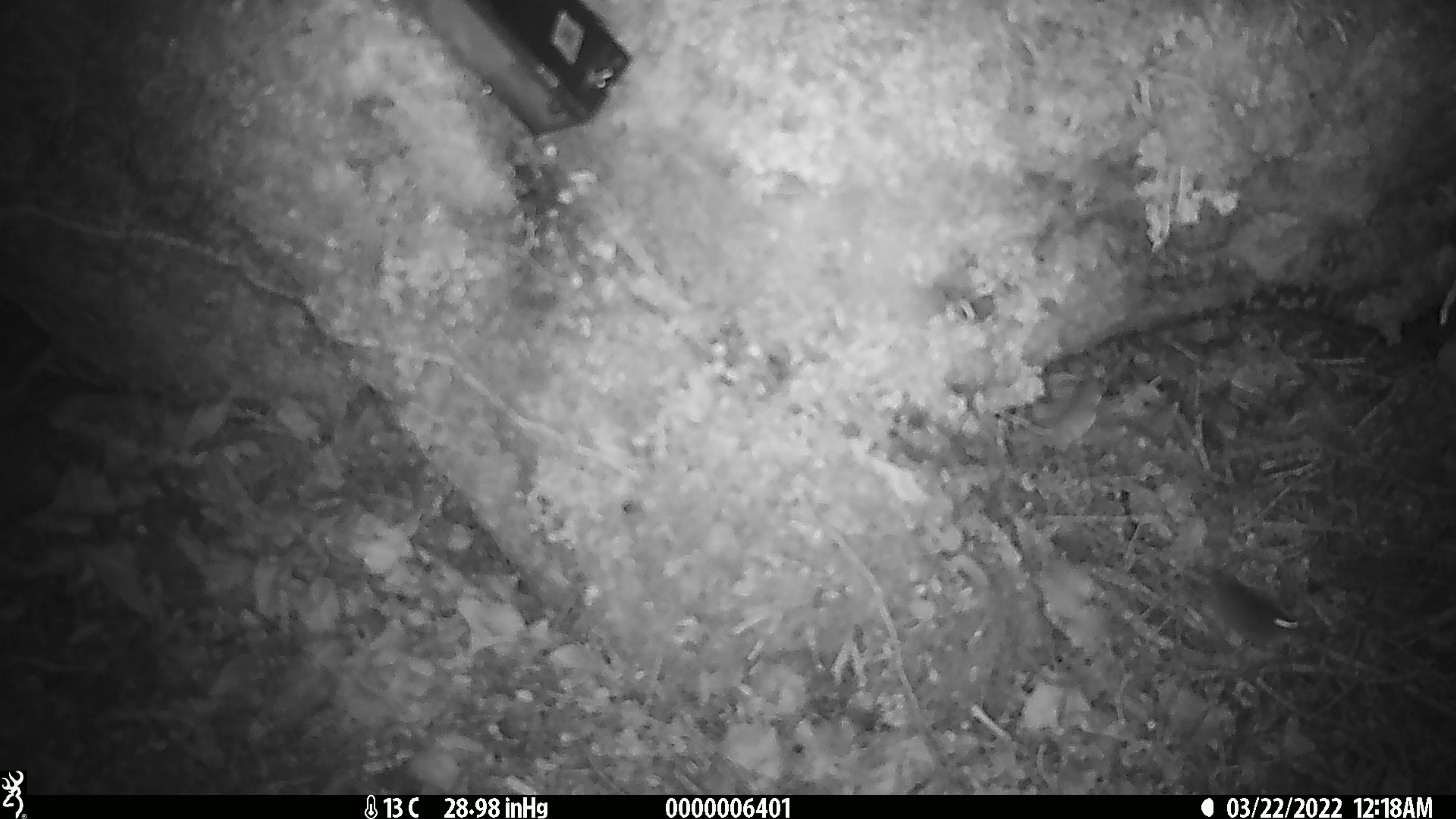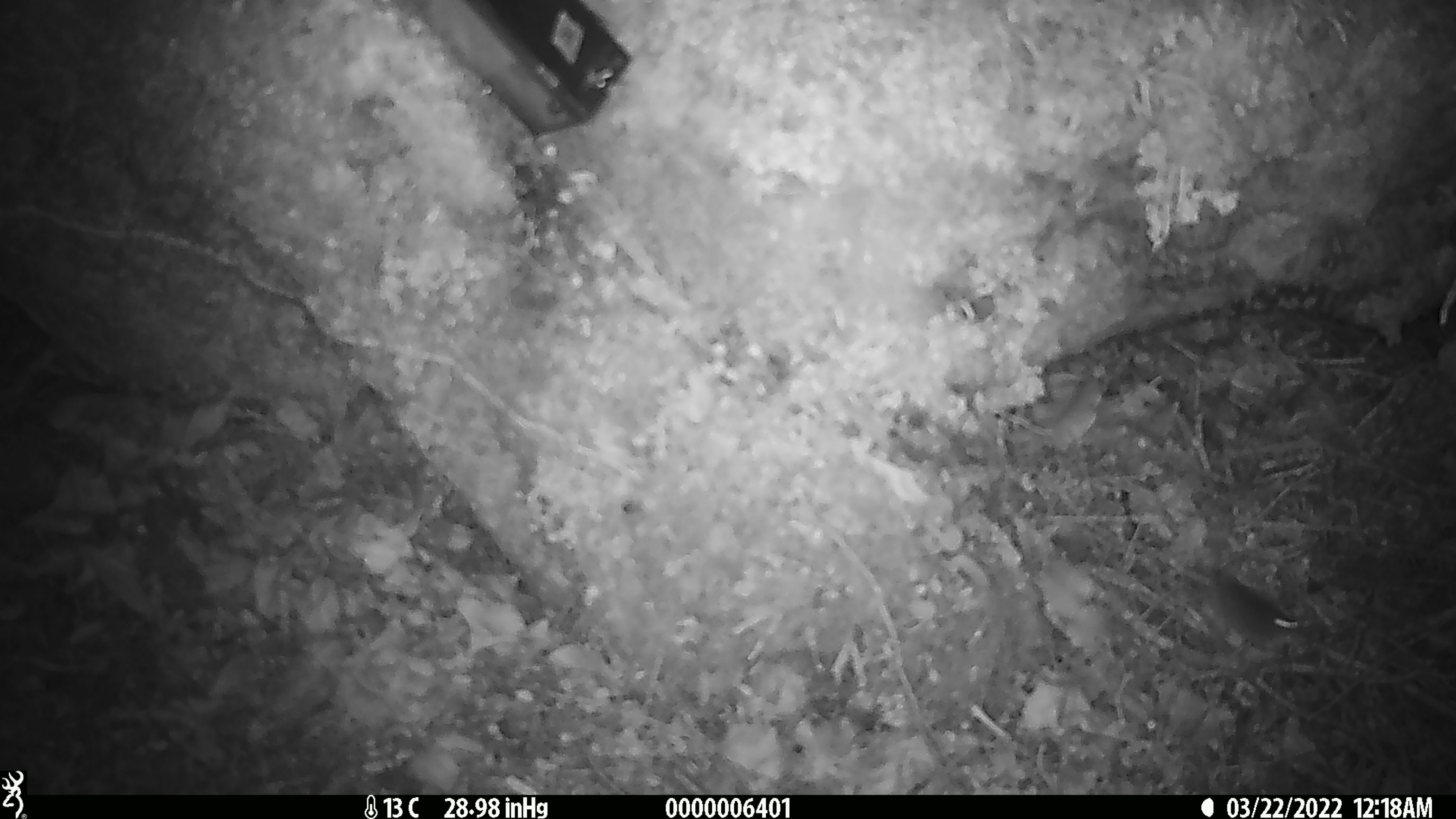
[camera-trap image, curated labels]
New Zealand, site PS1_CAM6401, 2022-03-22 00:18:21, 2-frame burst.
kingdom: Animalia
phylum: Chordata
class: Mammalia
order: Rodentia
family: Muridae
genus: Mus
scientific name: Mus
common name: mouse